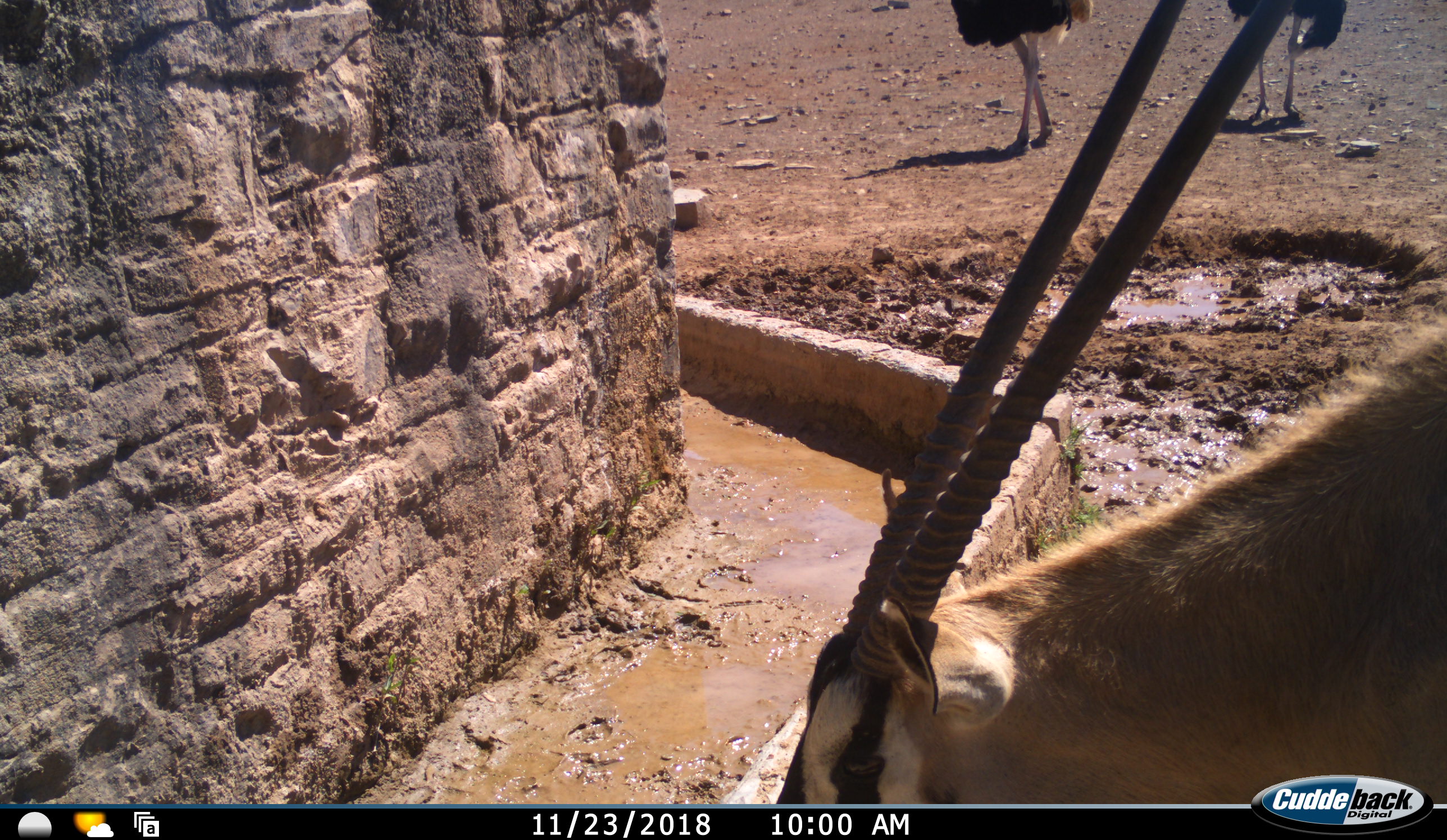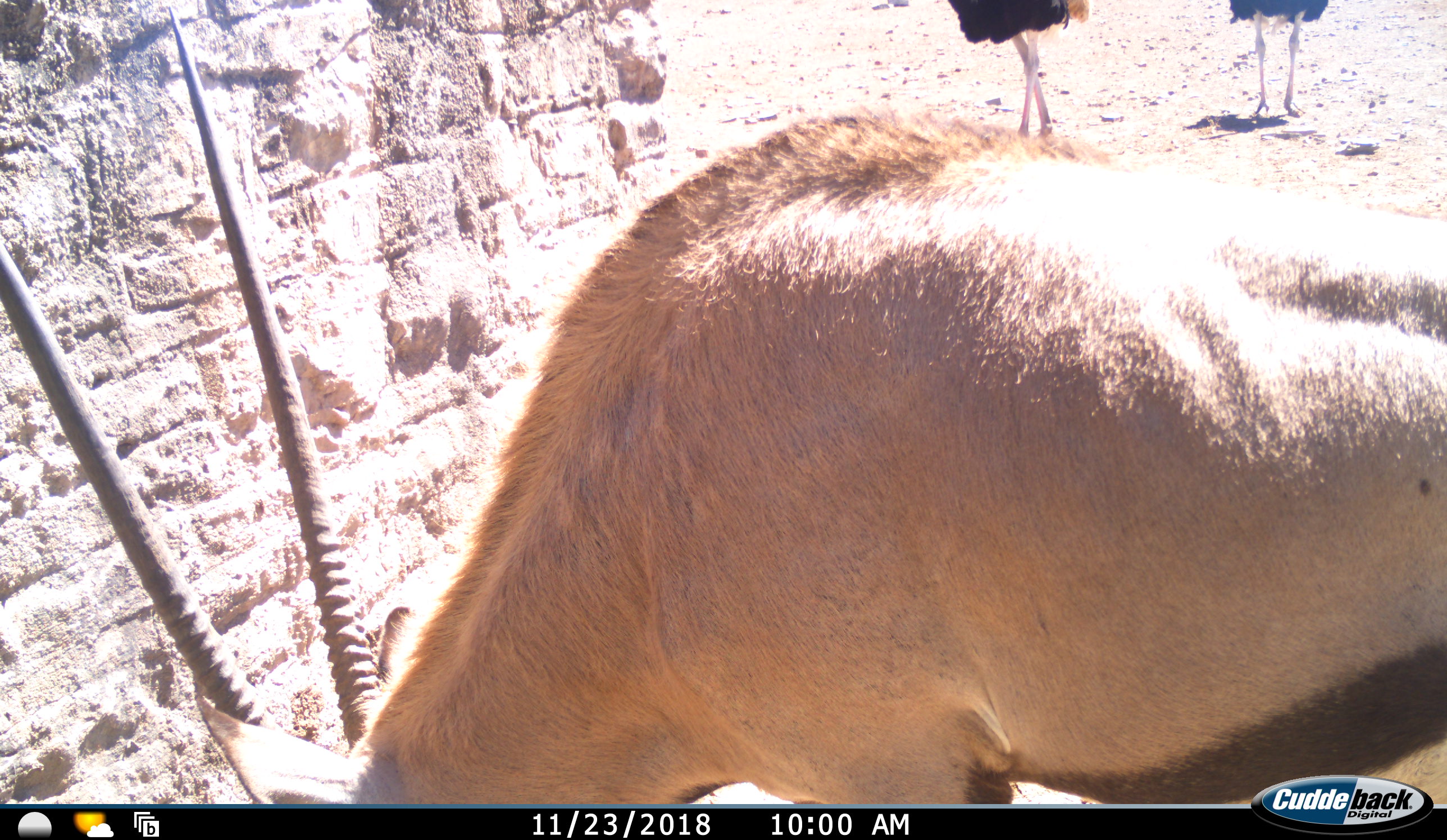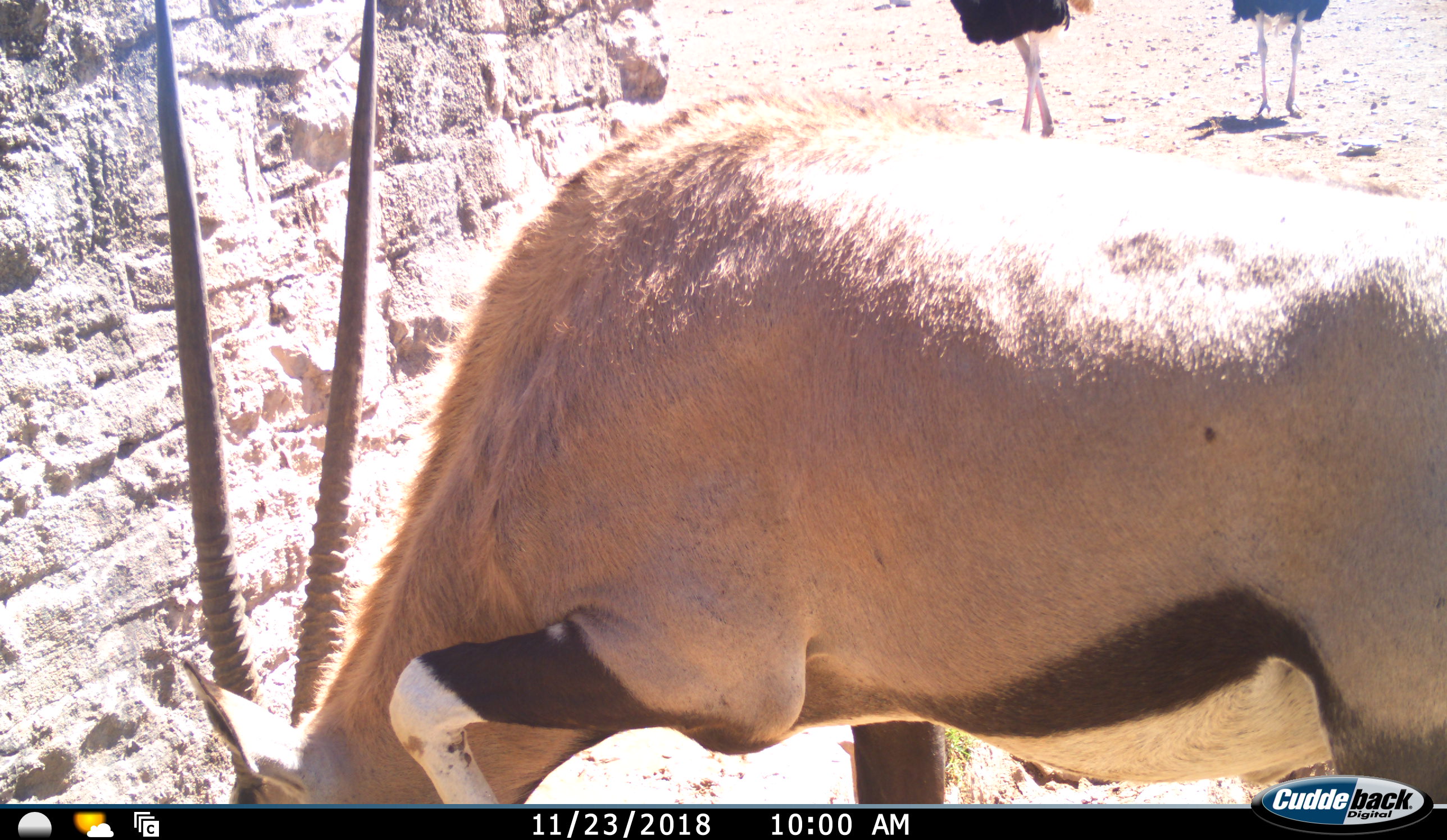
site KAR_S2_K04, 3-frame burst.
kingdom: Animalia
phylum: Chordata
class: Mammalia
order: Artiodactyla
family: Bovidae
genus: Oryx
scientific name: Oryx gazella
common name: gemsbok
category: oryx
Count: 1.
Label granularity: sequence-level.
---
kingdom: Animalia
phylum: Chordata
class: Aves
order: Struthioniformes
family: Struthionidae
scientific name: Struthionidae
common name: ostrich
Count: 2.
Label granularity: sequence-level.